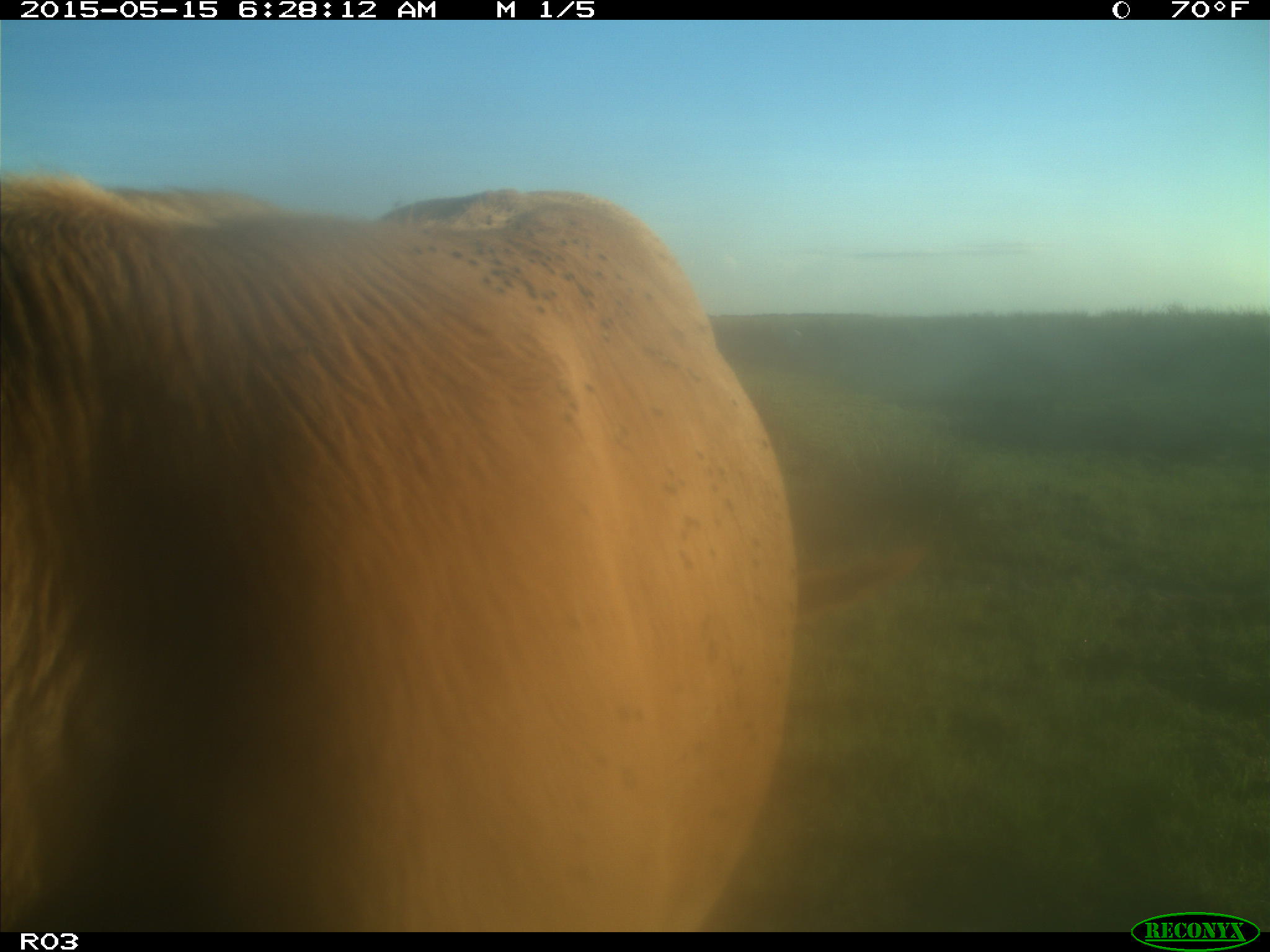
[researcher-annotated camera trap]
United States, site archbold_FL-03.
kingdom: Animalia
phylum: Chordata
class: Mammalia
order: Artiodactyla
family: Bovidae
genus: Bos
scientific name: Bos taurus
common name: domestic cow